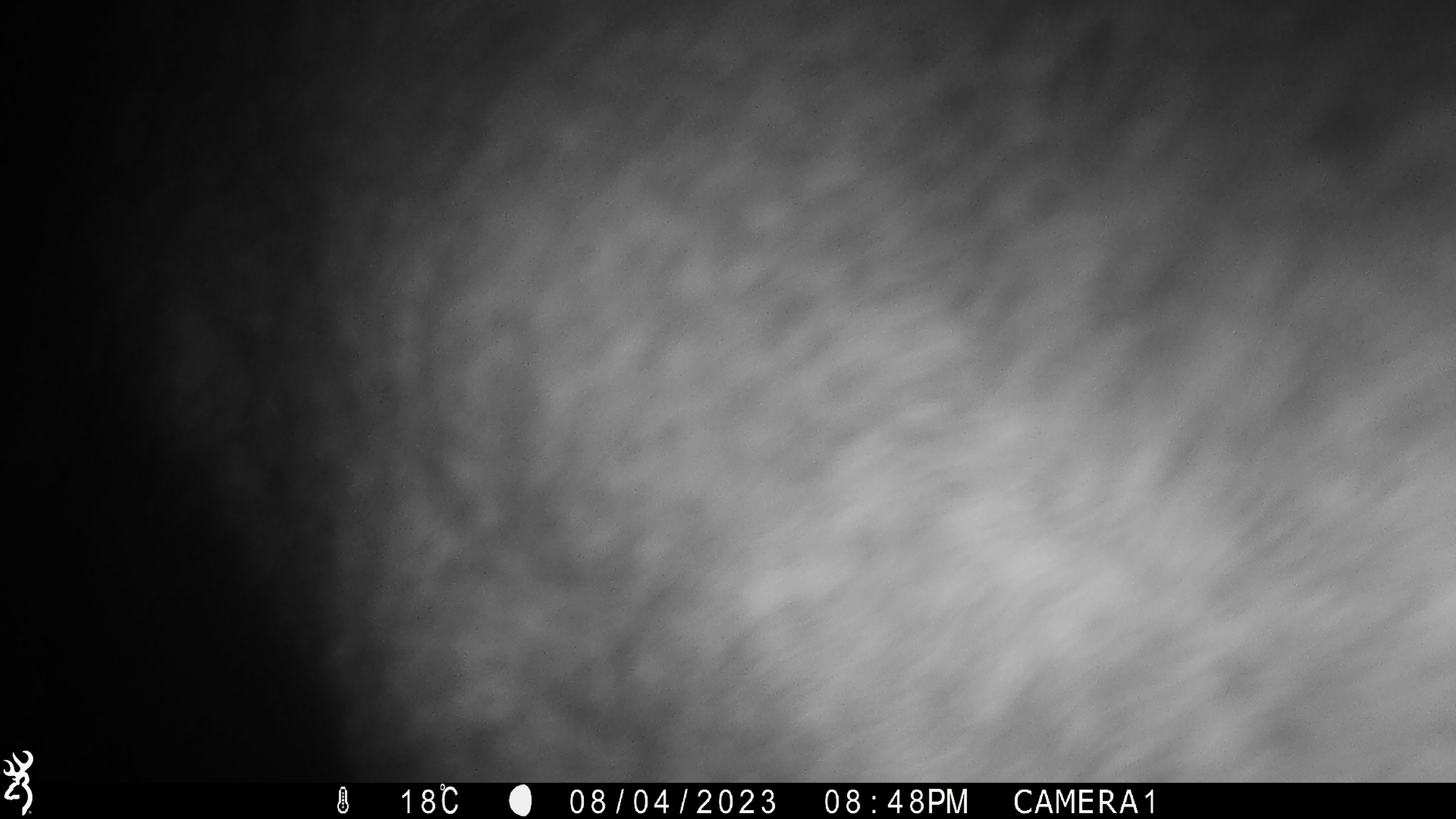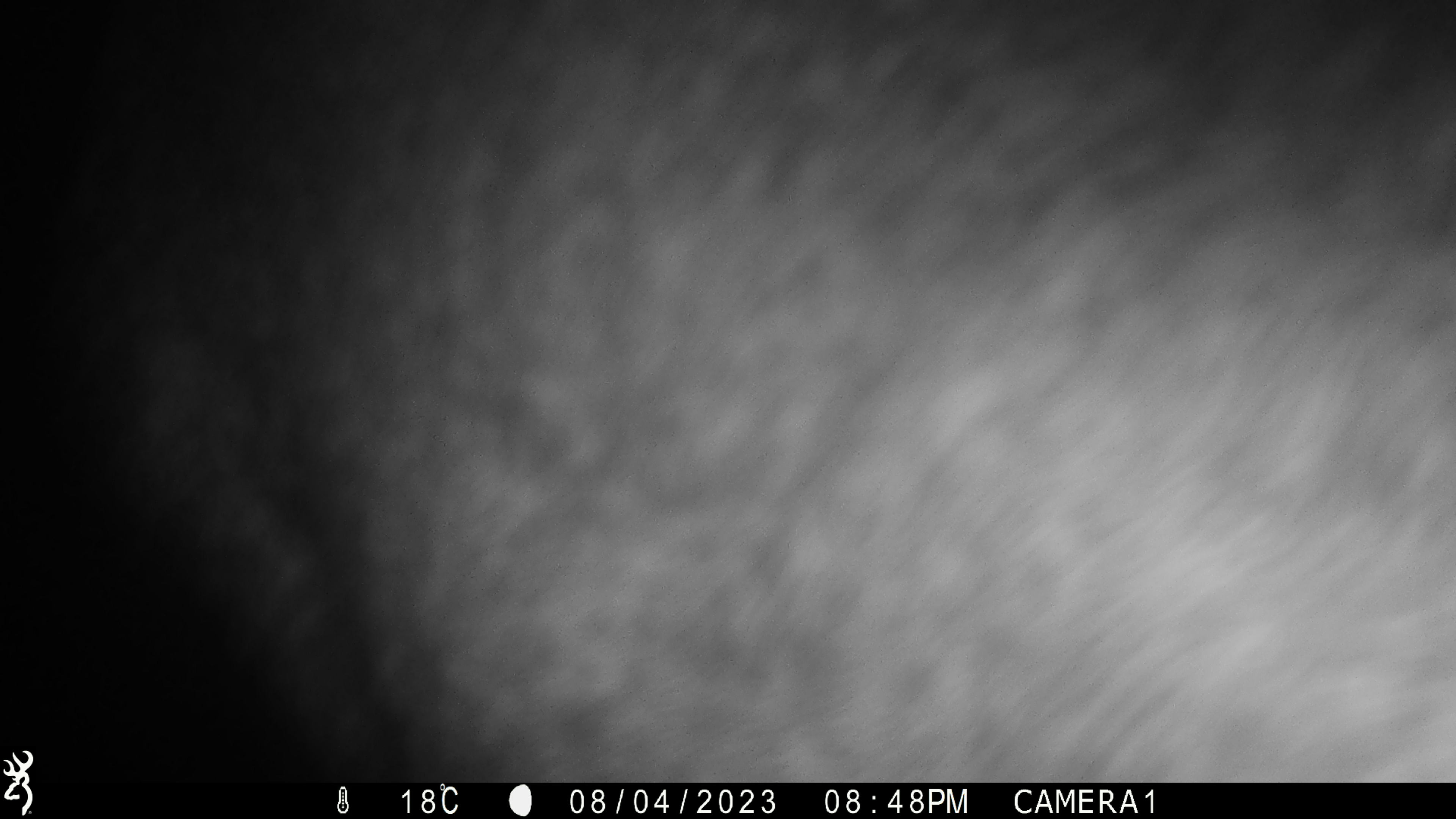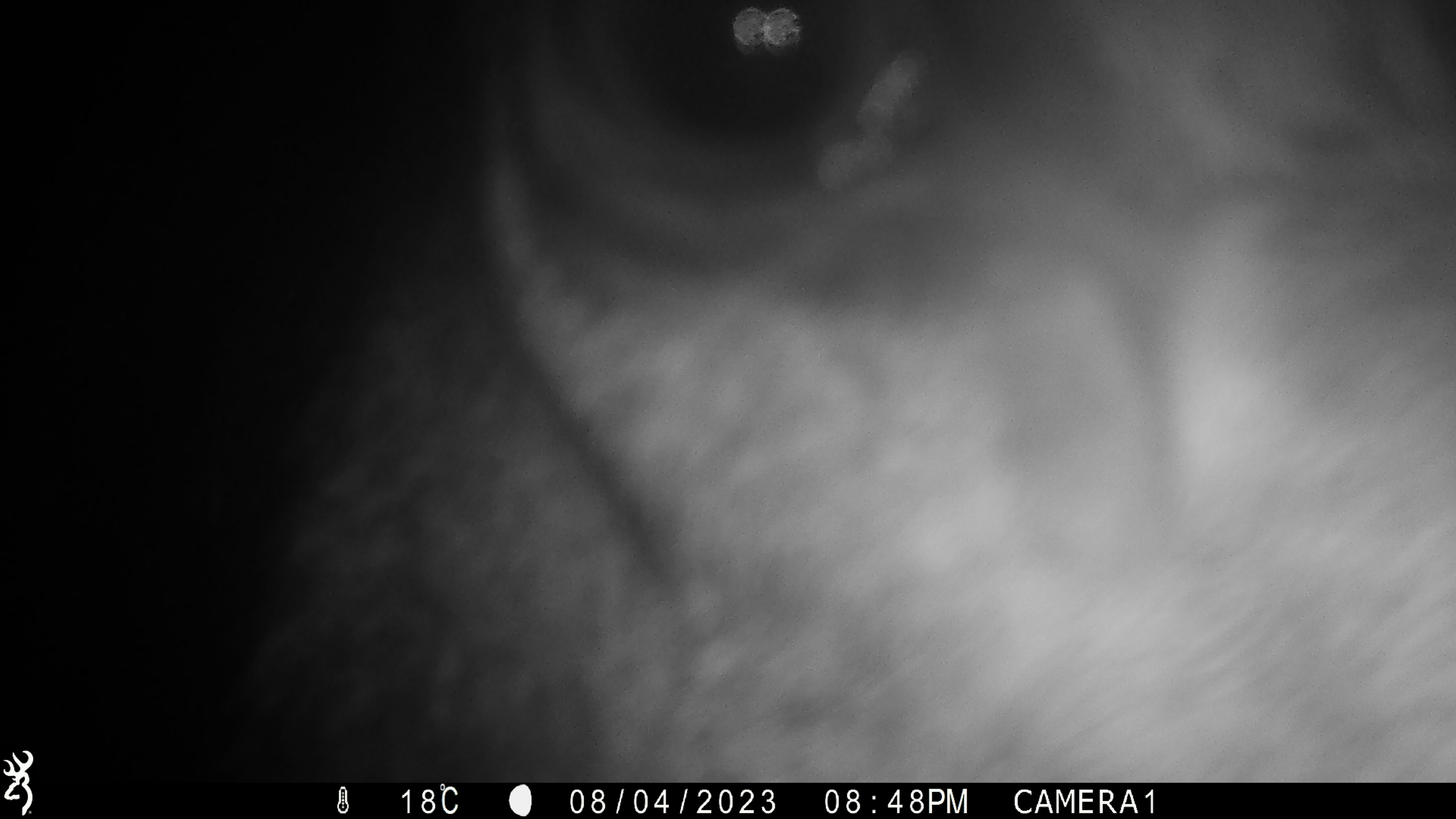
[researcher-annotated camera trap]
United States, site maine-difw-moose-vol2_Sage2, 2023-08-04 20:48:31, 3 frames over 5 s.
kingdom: Animalia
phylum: Chordata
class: Mammalia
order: Artiodactyla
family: Cervidae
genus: Alces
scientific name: Alces alces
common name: moose